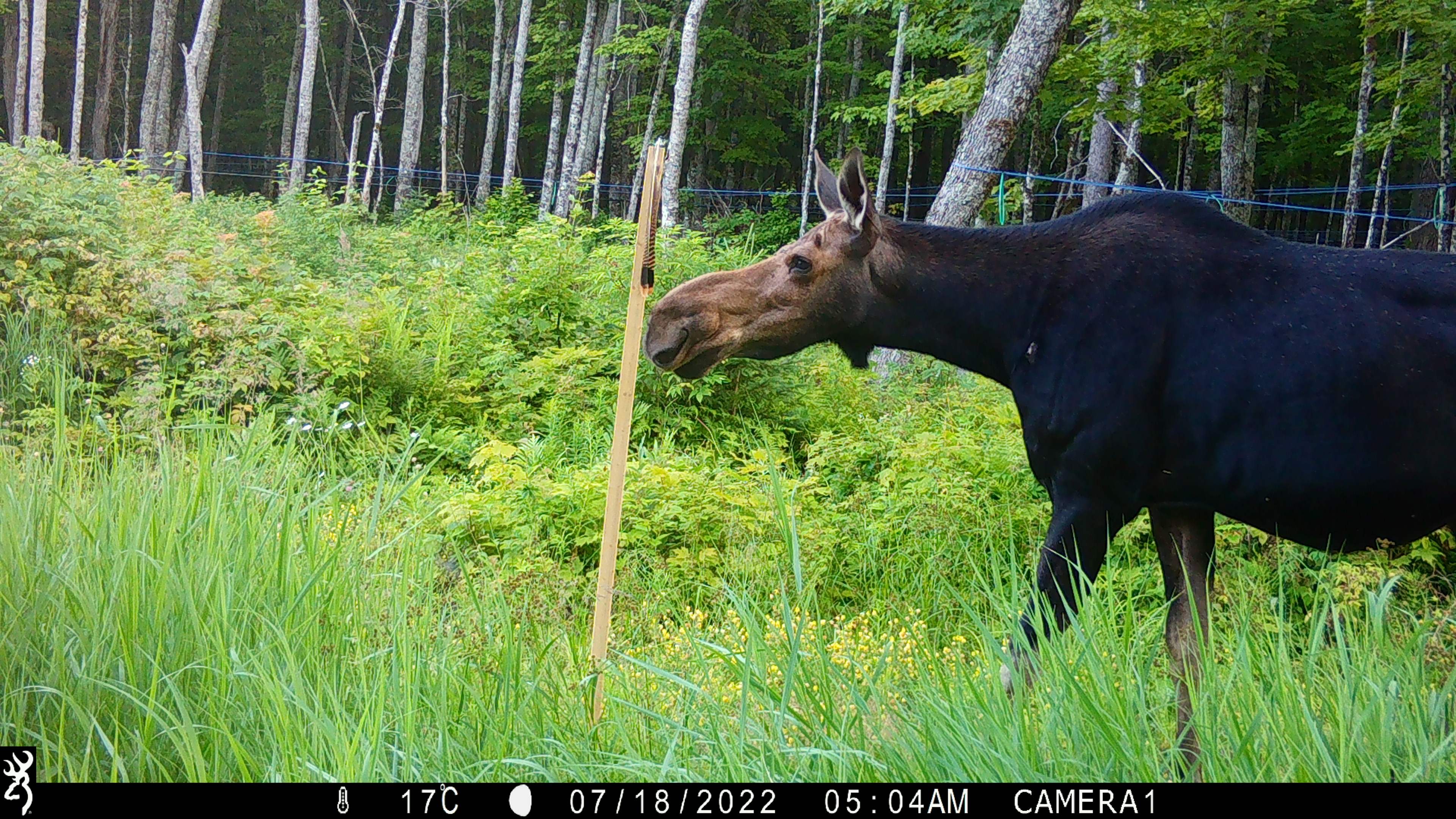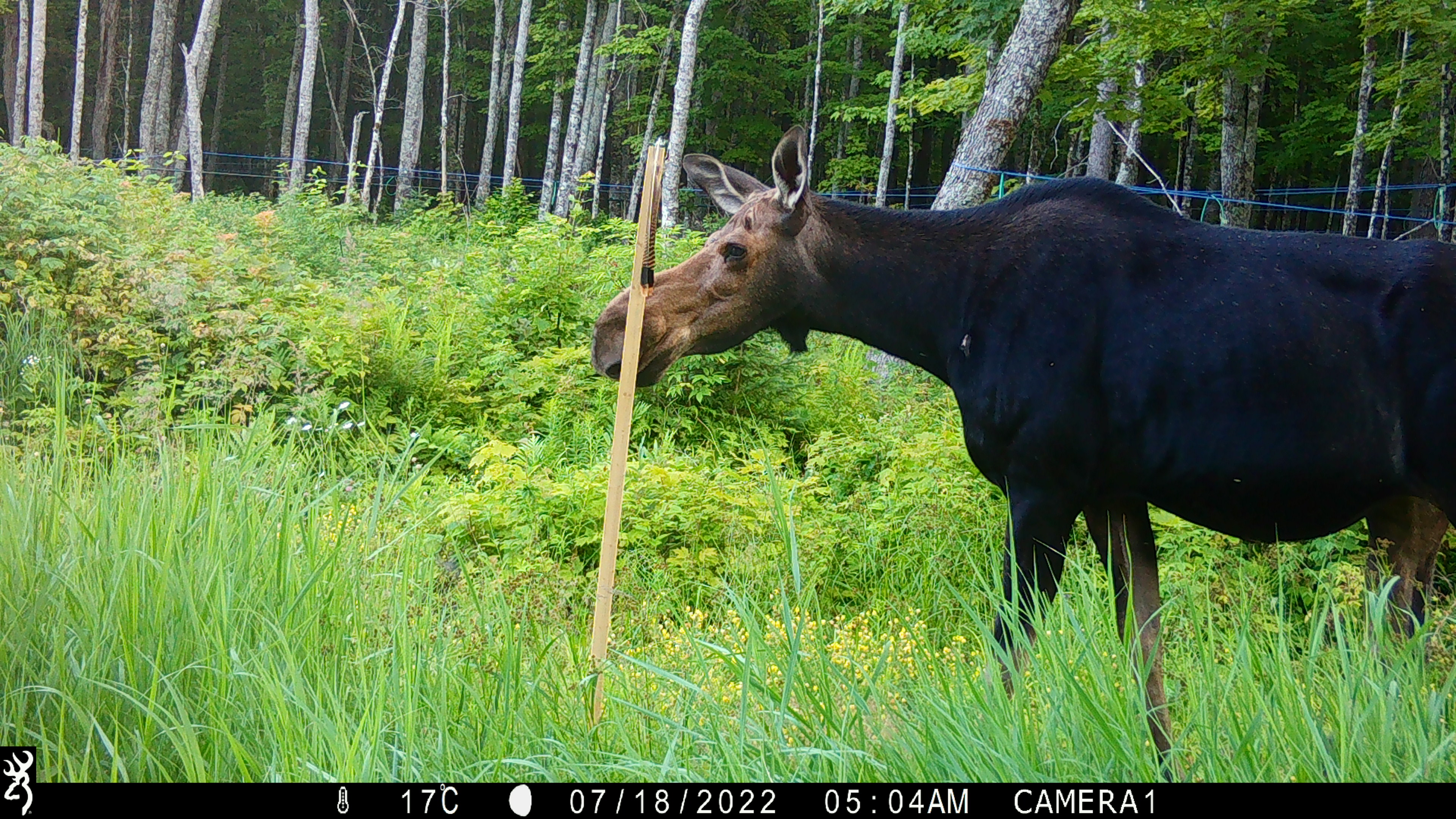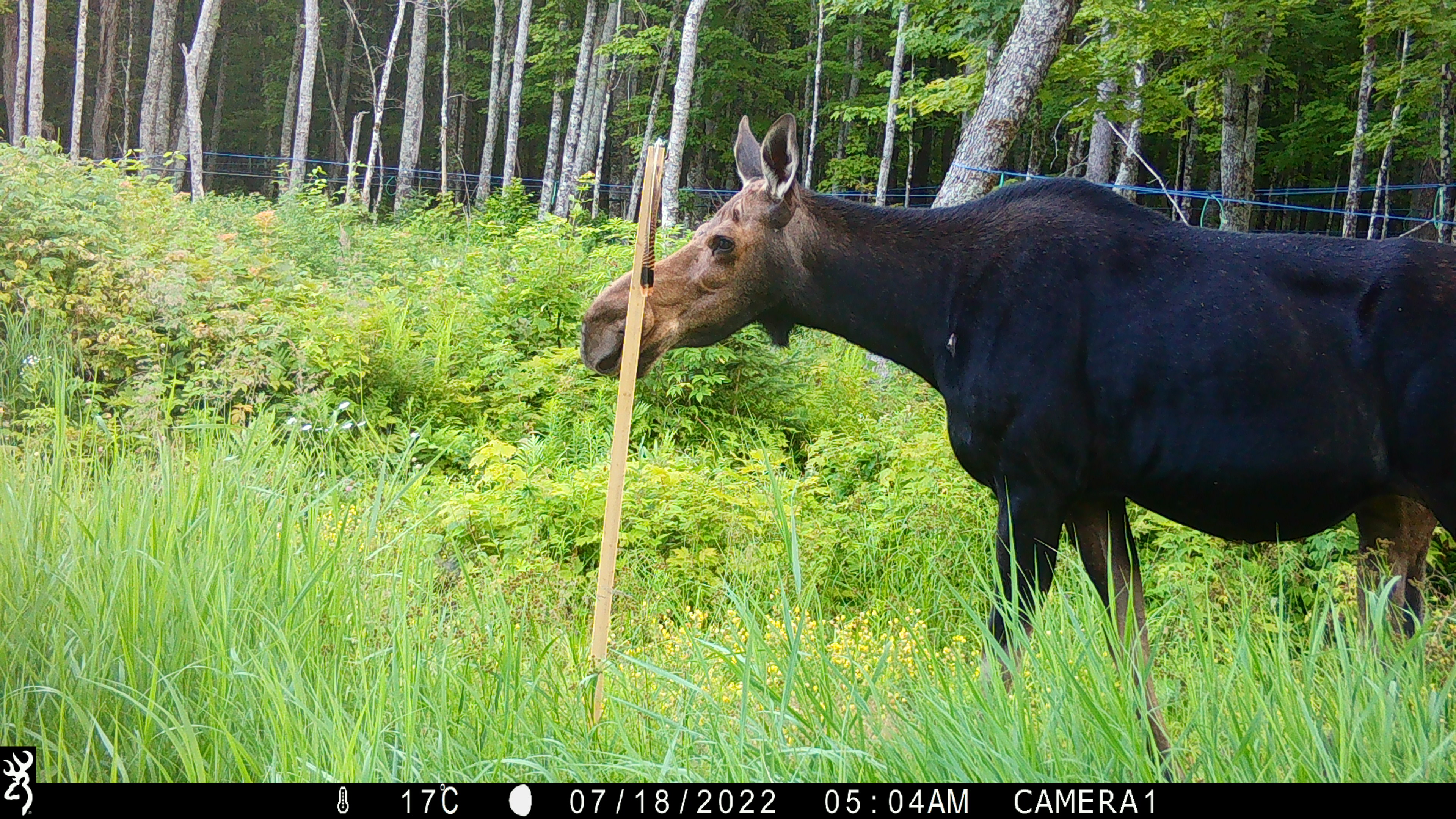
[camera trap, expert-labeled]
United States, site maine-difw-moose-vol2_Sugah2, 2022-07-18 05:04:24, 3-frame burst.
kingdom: Animalia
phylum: Chordata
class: Mammalia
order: Artiodactyla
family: Cervidae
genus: Alces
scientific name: Alces alces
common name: moose